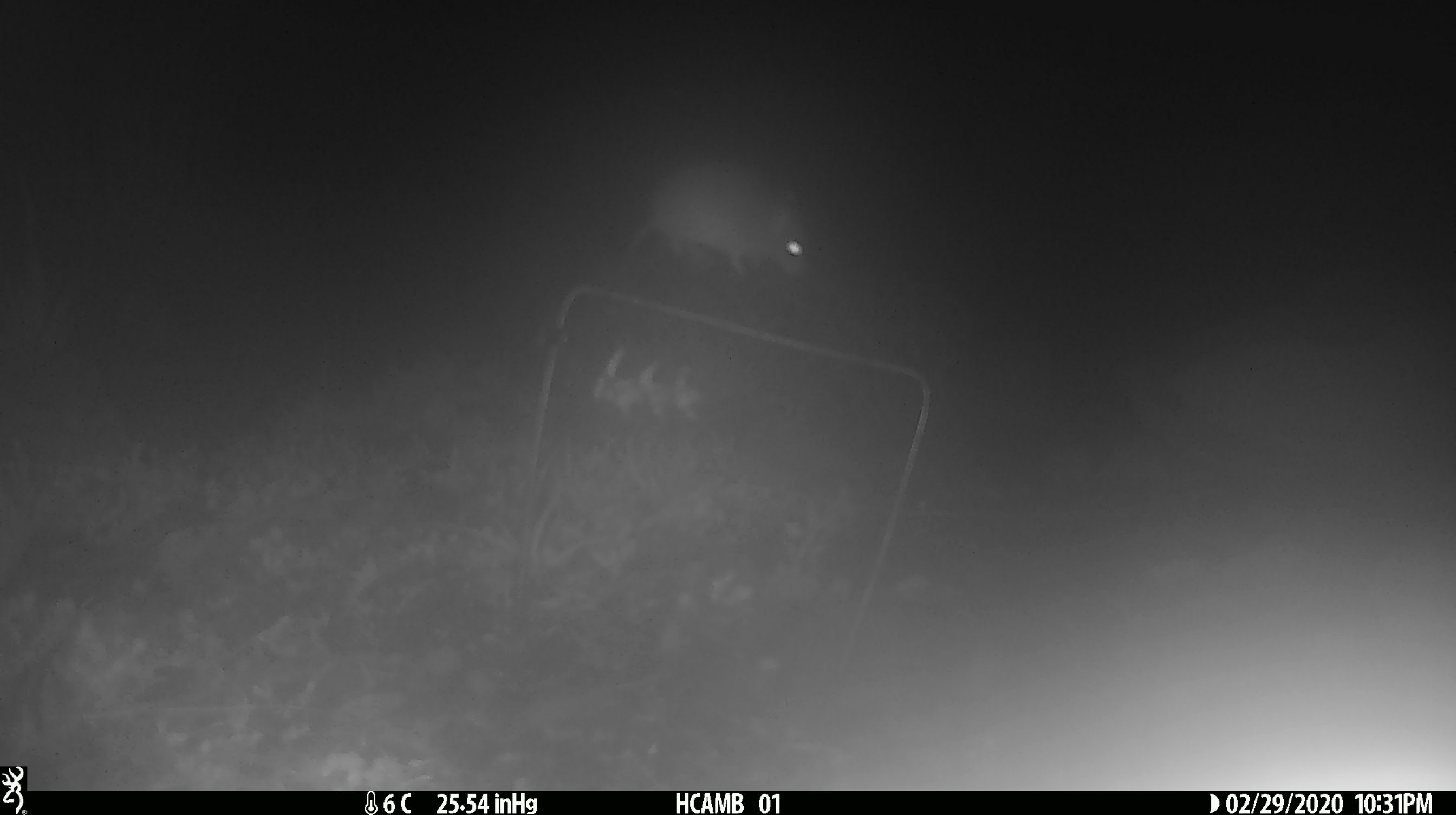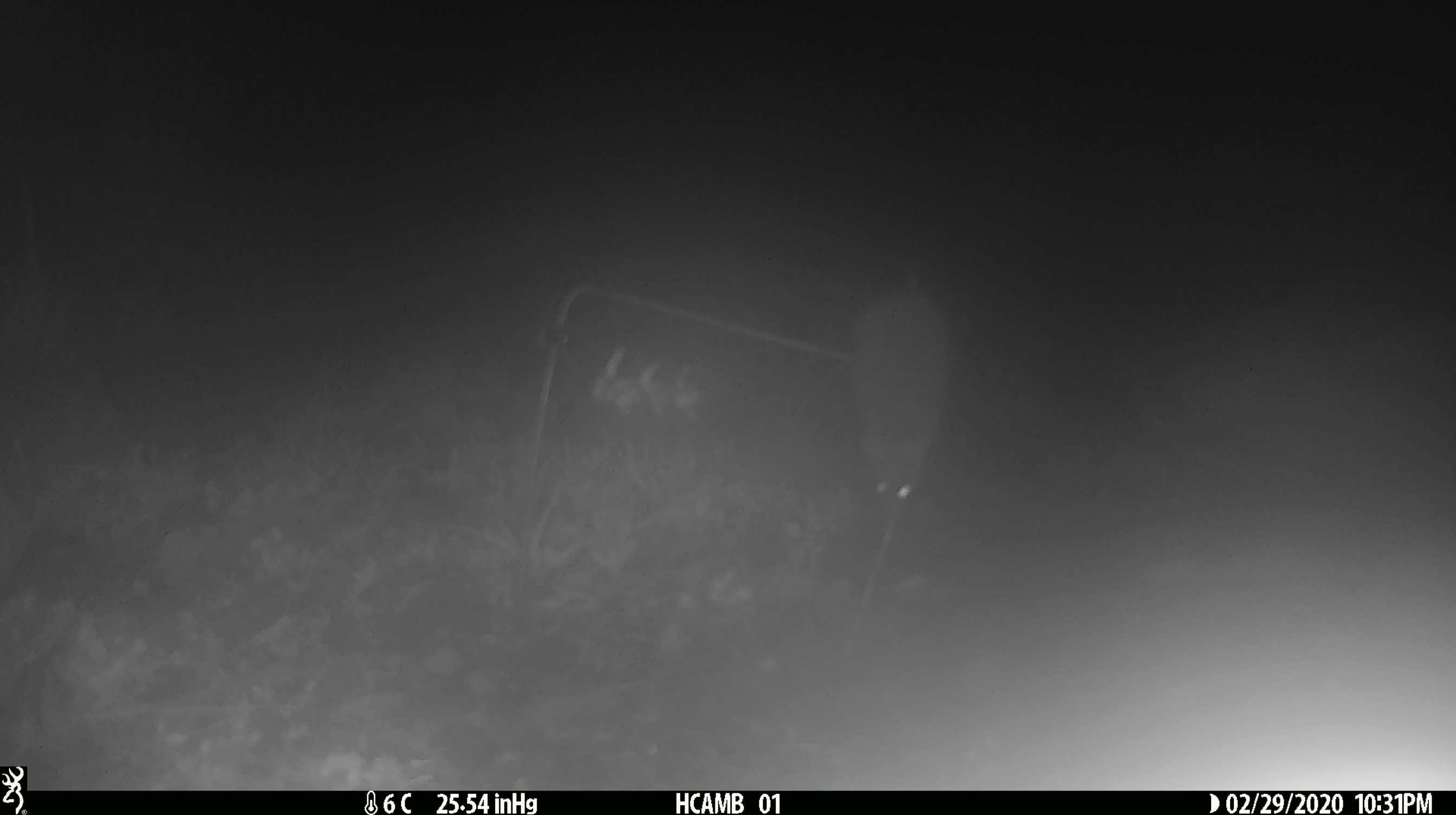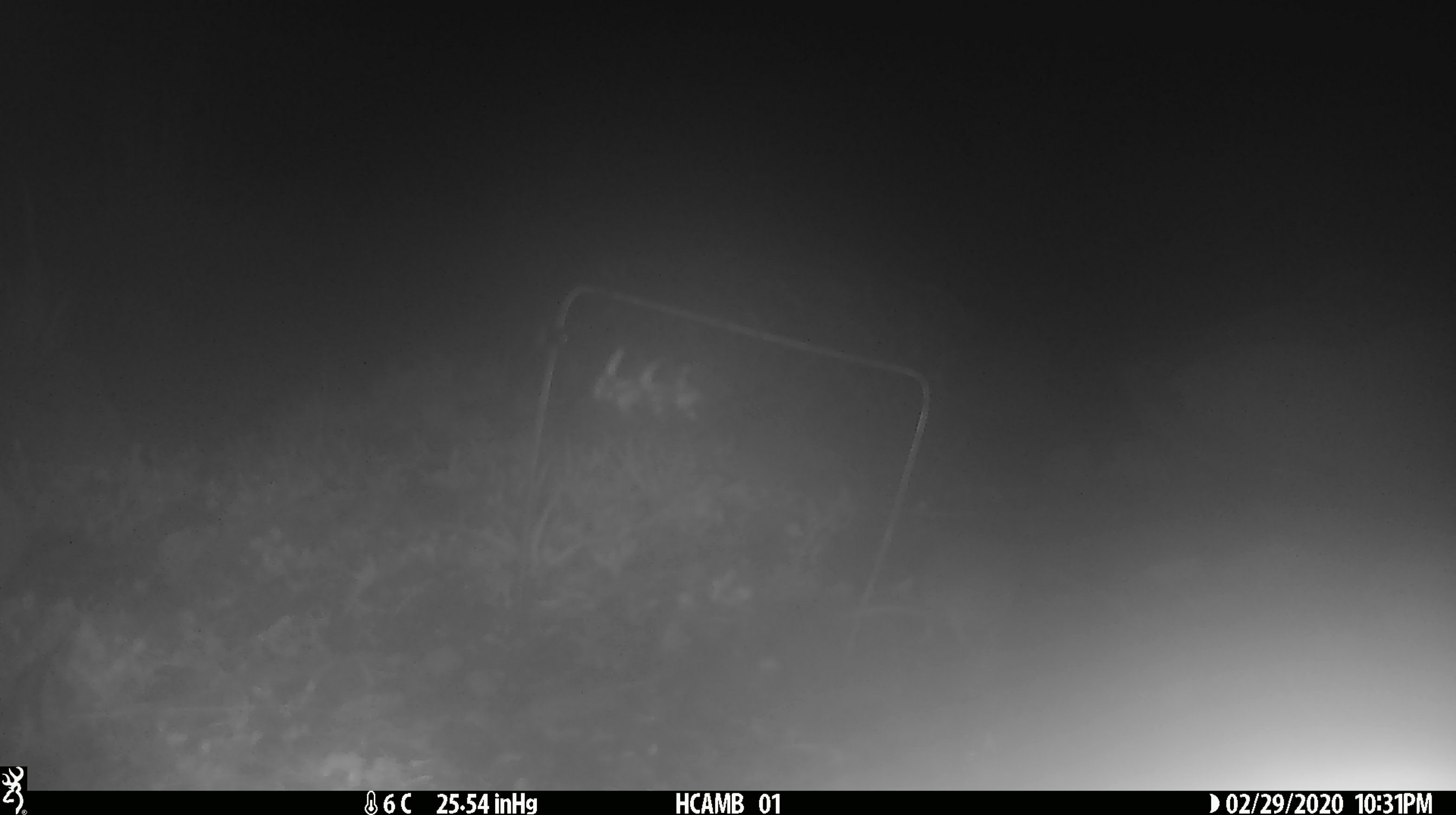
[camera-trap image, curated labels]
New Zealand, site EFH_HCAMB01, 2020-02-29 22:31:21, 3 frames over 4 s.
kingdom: Animalia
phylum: Chordata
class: Mammalia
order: Rodentia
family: Muridae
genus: Mus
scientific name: Mus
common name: mouse